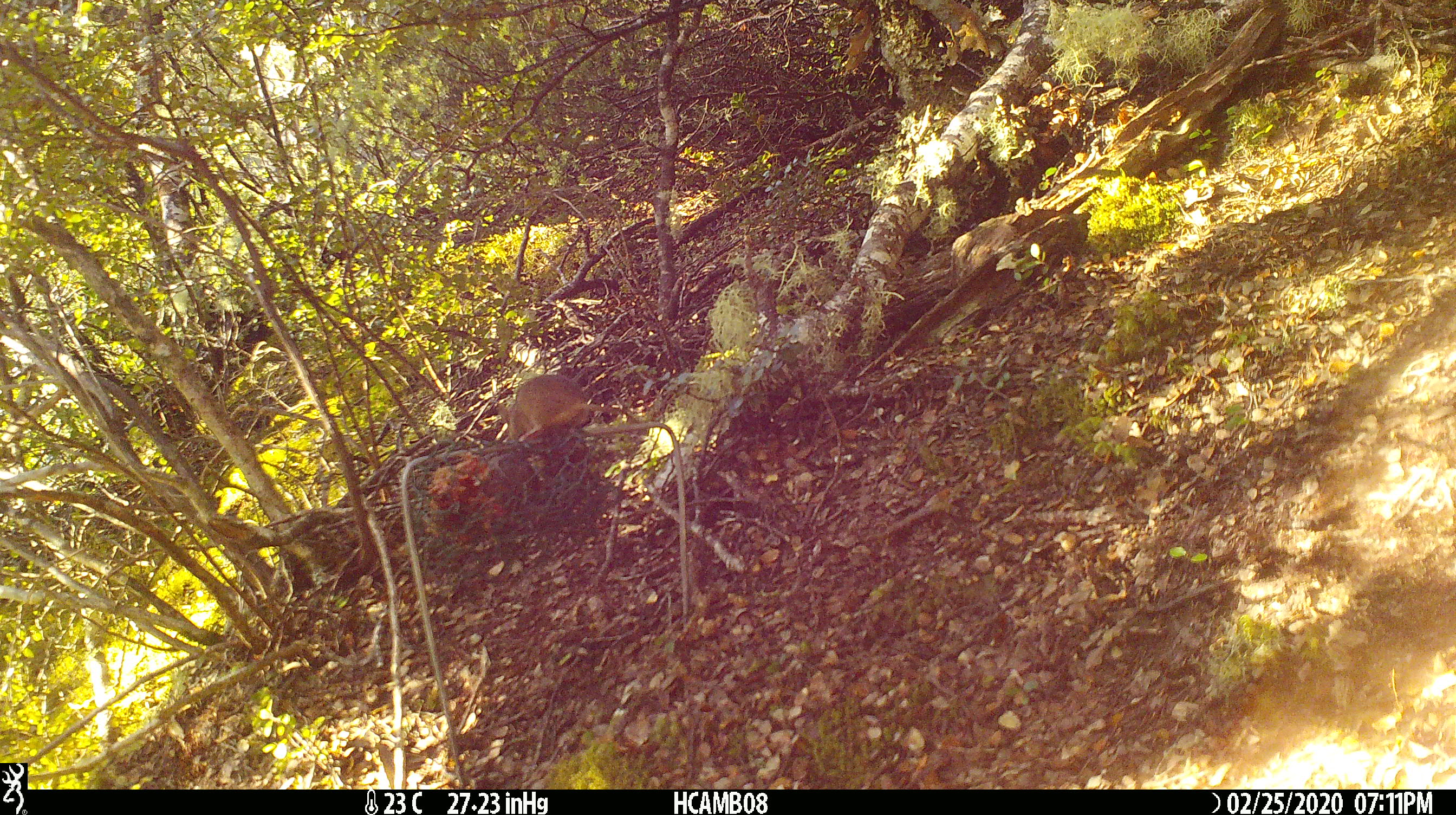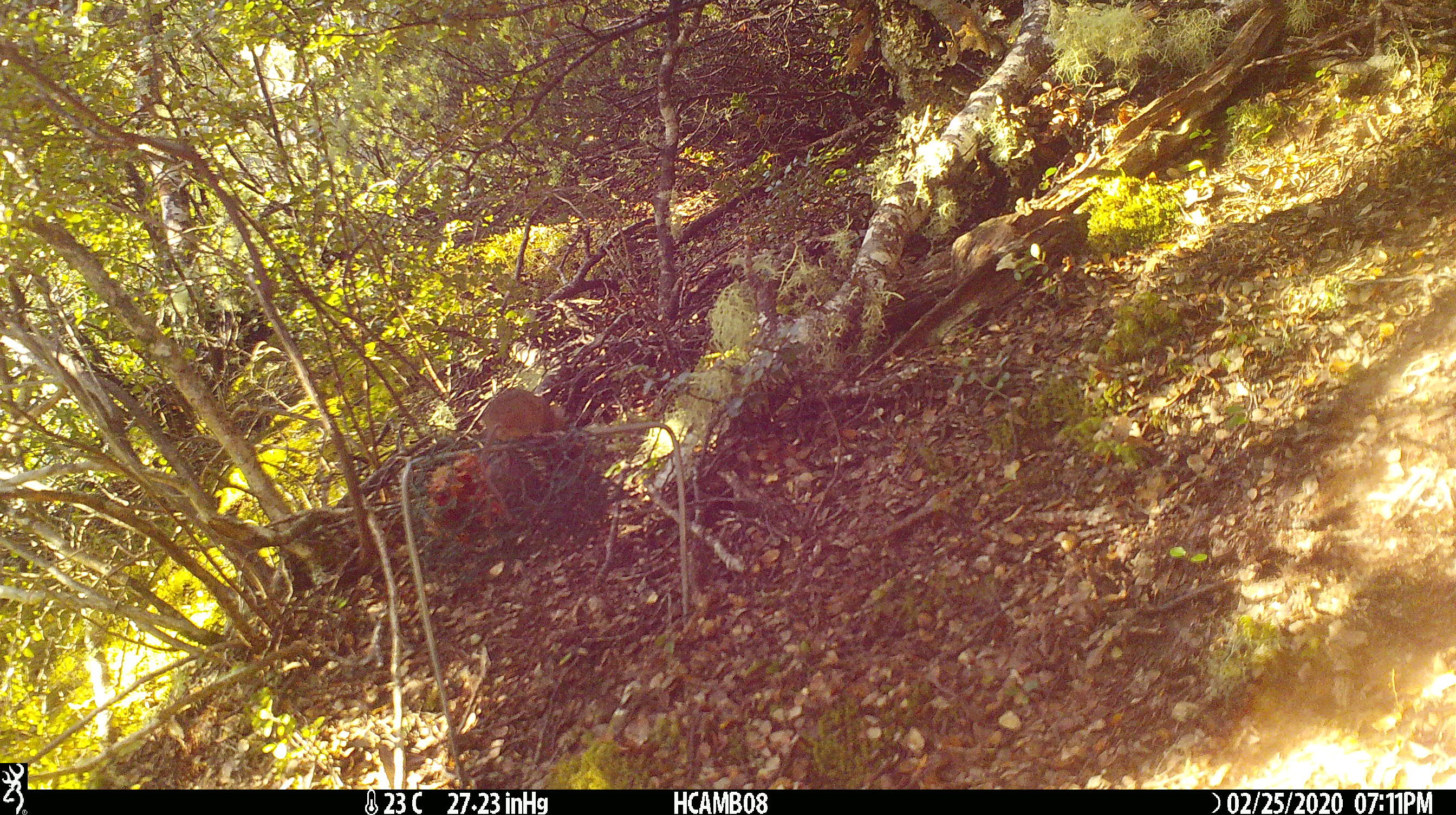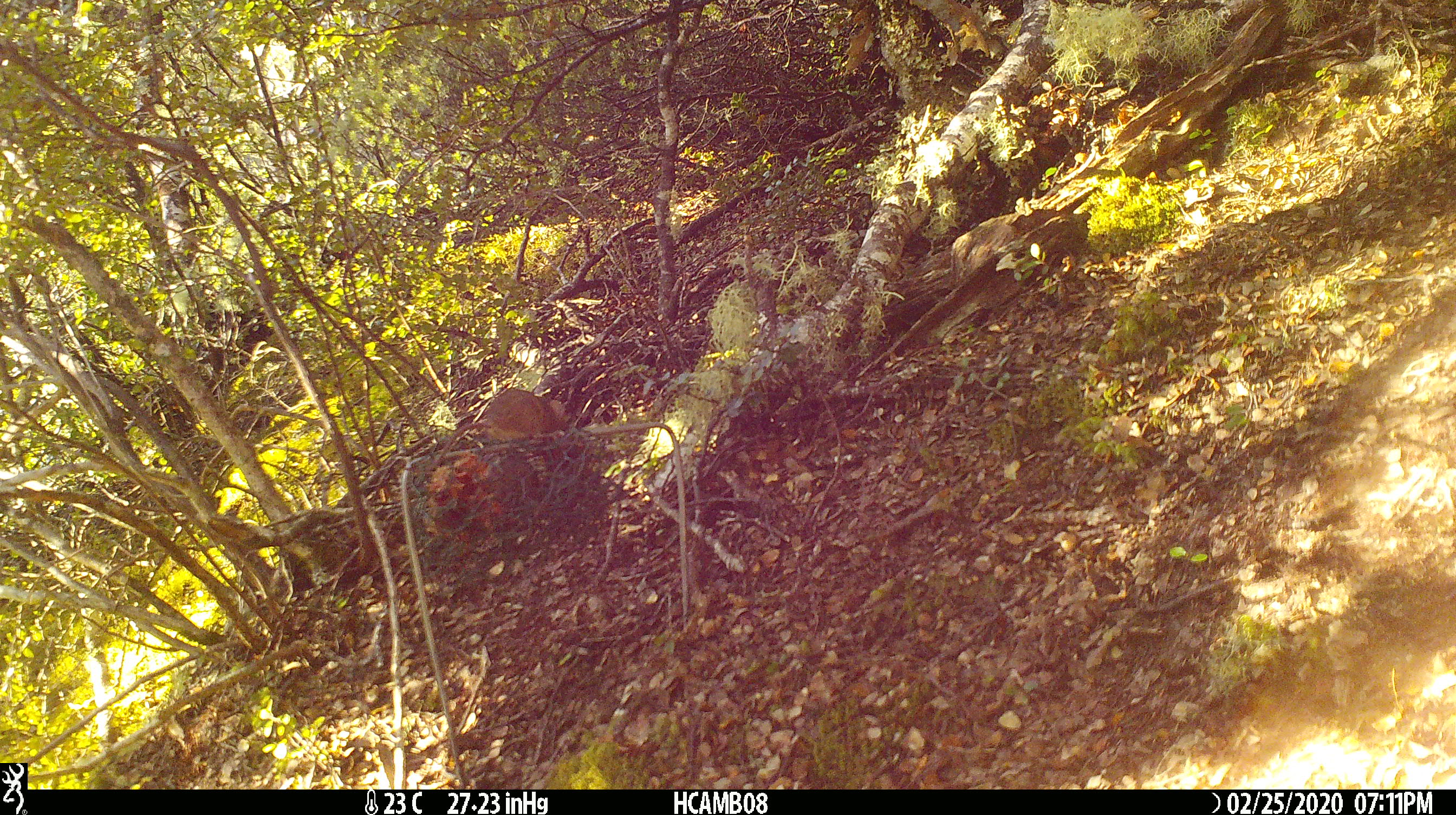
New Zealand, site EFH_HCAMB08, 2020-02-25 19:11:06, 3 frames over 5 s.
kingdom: Animalia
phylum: Chordata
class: Mammalia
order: Rodentia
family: Muridae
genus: Mus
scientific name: Mus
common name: mouse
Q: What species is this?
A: Mouse (Mus).